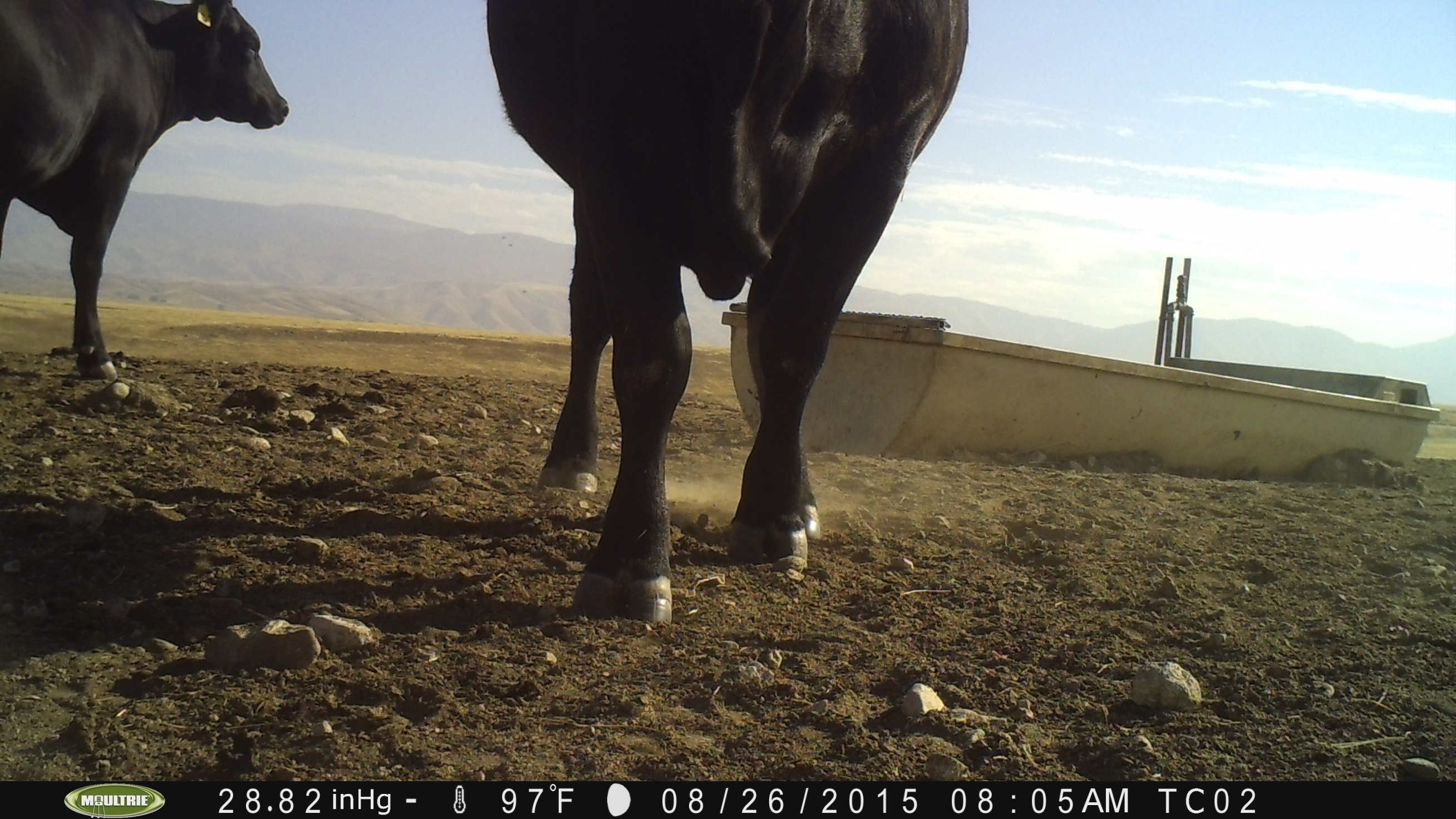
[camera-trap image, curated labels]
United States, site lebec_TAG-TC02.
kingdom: Animalia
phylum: Chordata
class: Mammalia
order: Artiodactyla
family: Bovidae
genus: Bos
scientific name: Bos taurus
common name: domestic cow